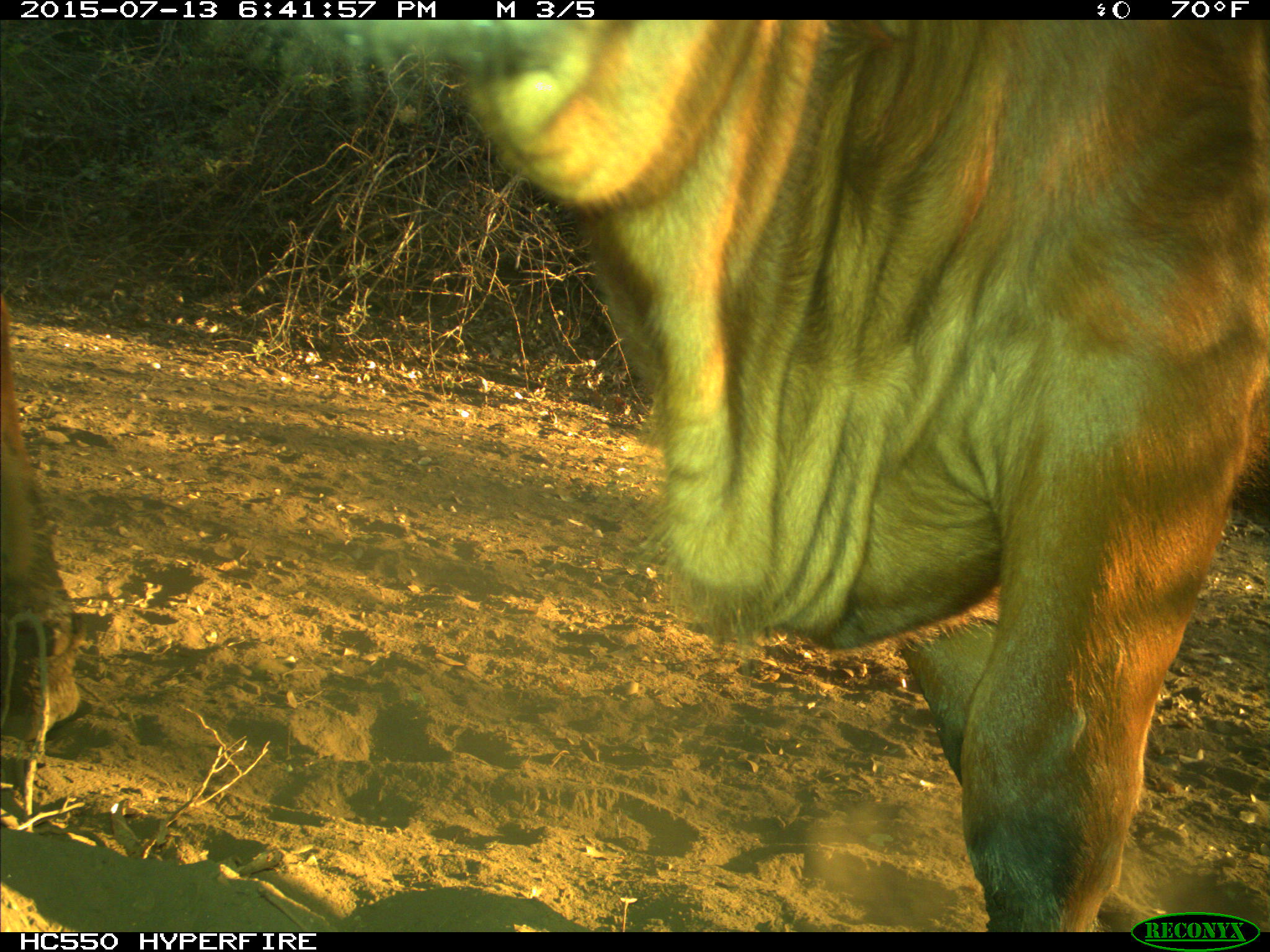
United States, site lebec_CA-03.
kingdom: Animalia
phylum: Chordata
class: Mammalia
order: Artiodactyla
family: Bovidae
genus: Bos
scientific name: Bos taurus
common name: domestic cow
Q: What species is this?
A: Bos taurus (domestic cow).